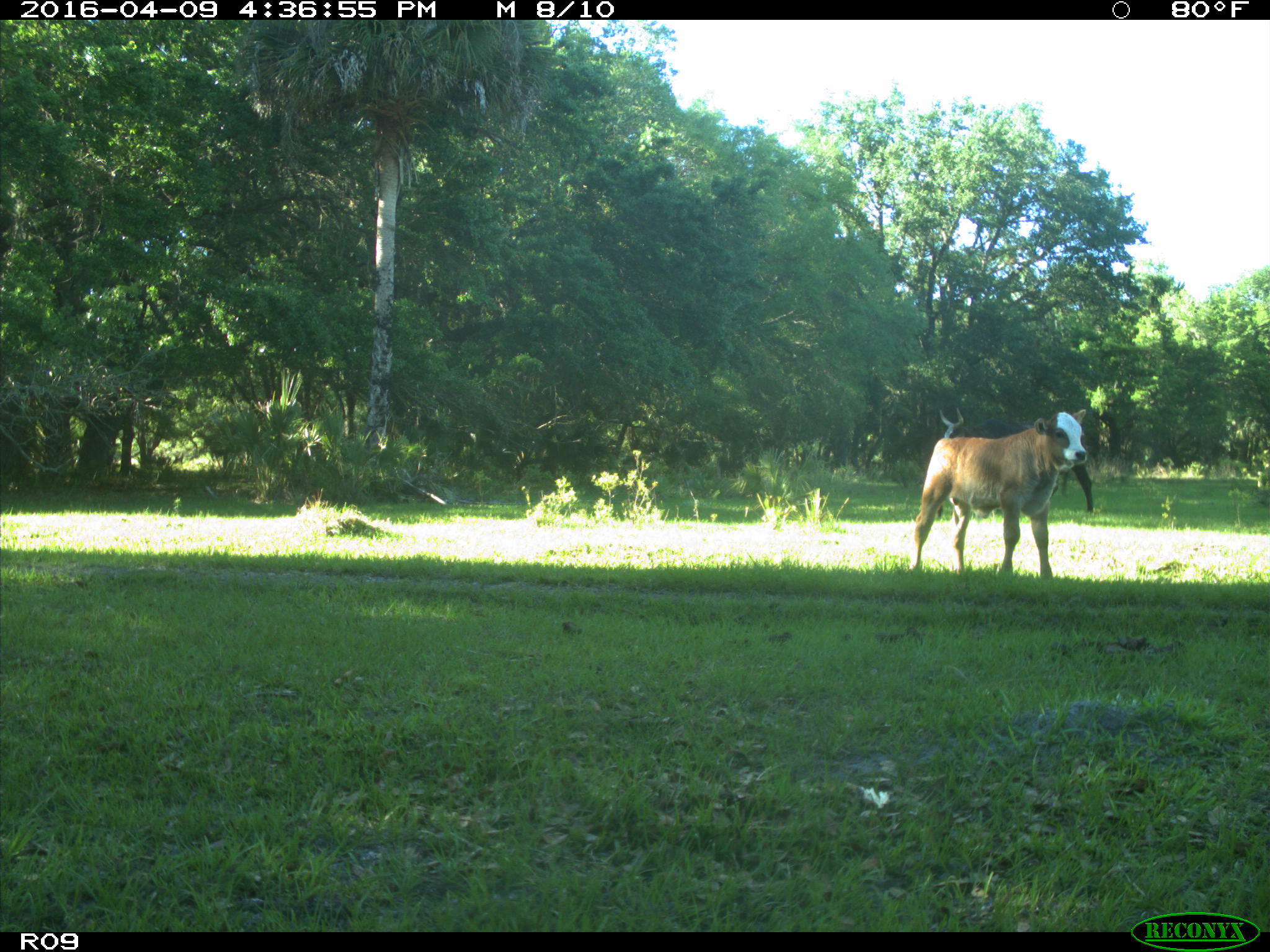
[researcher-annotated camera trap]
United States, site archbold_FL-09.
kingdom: Animalia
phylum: Chordata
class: Mammalia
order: Artiodactyla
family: Bovidae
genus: Bos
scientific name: Bos taurus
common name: domestic cow